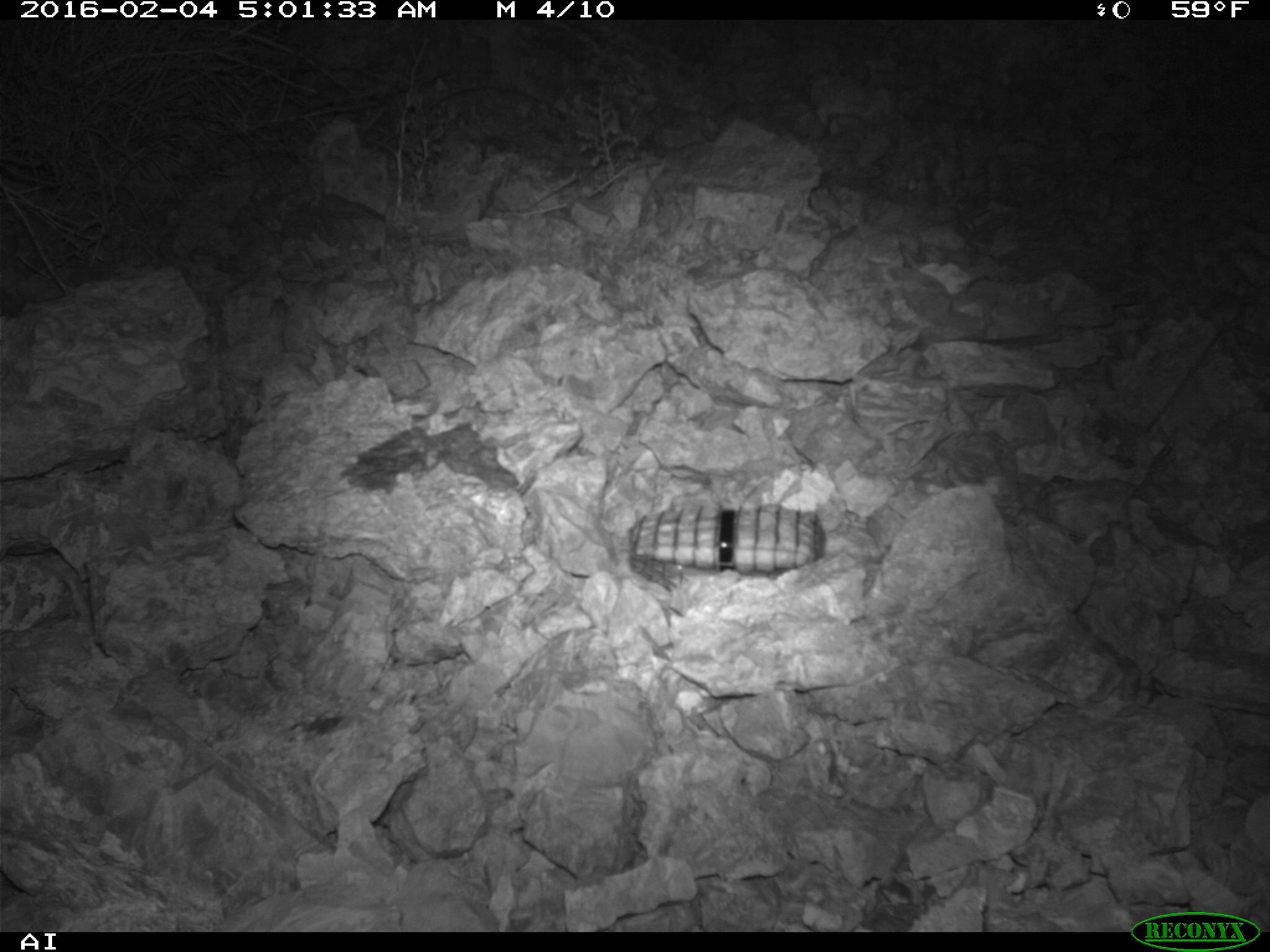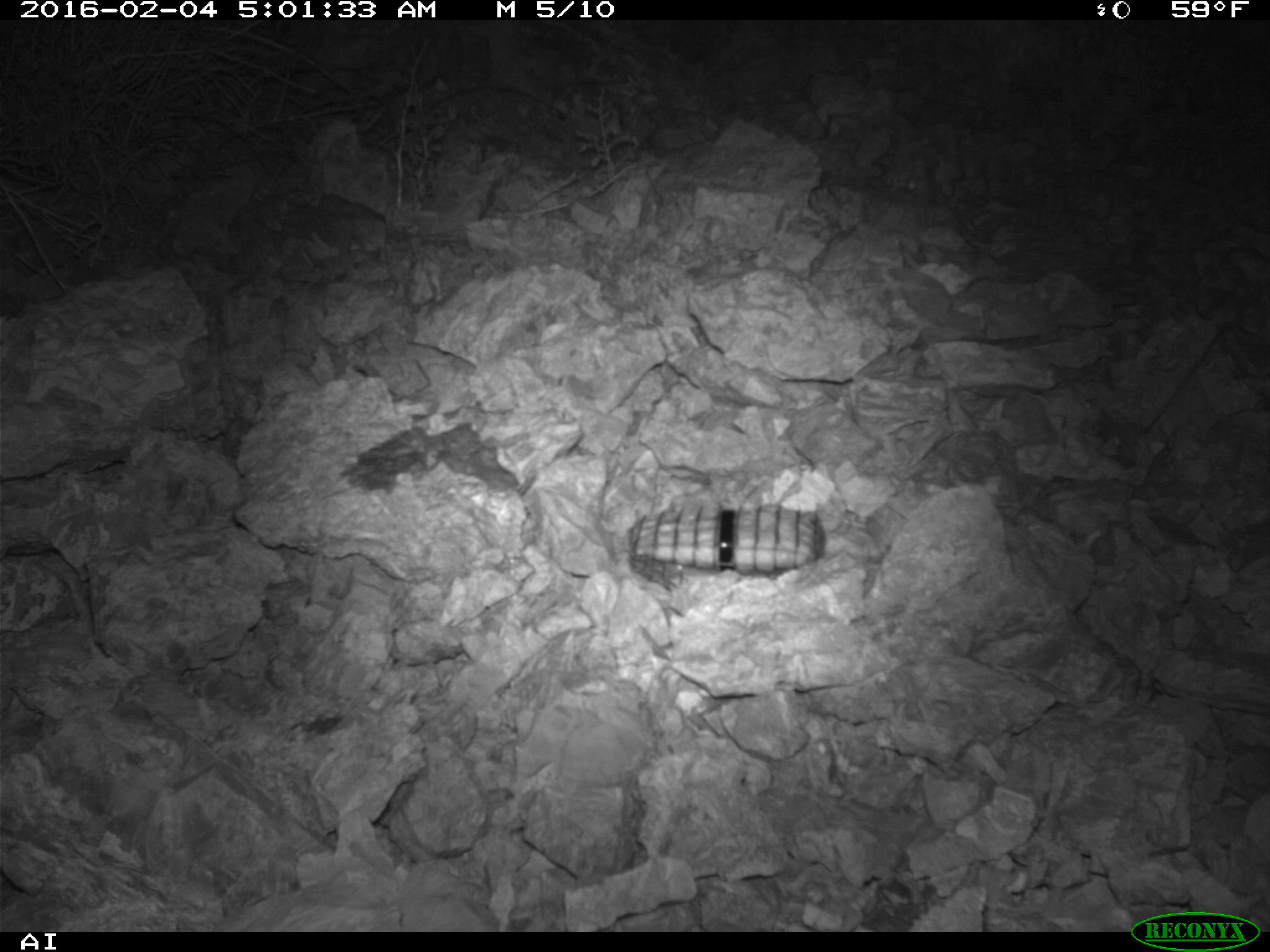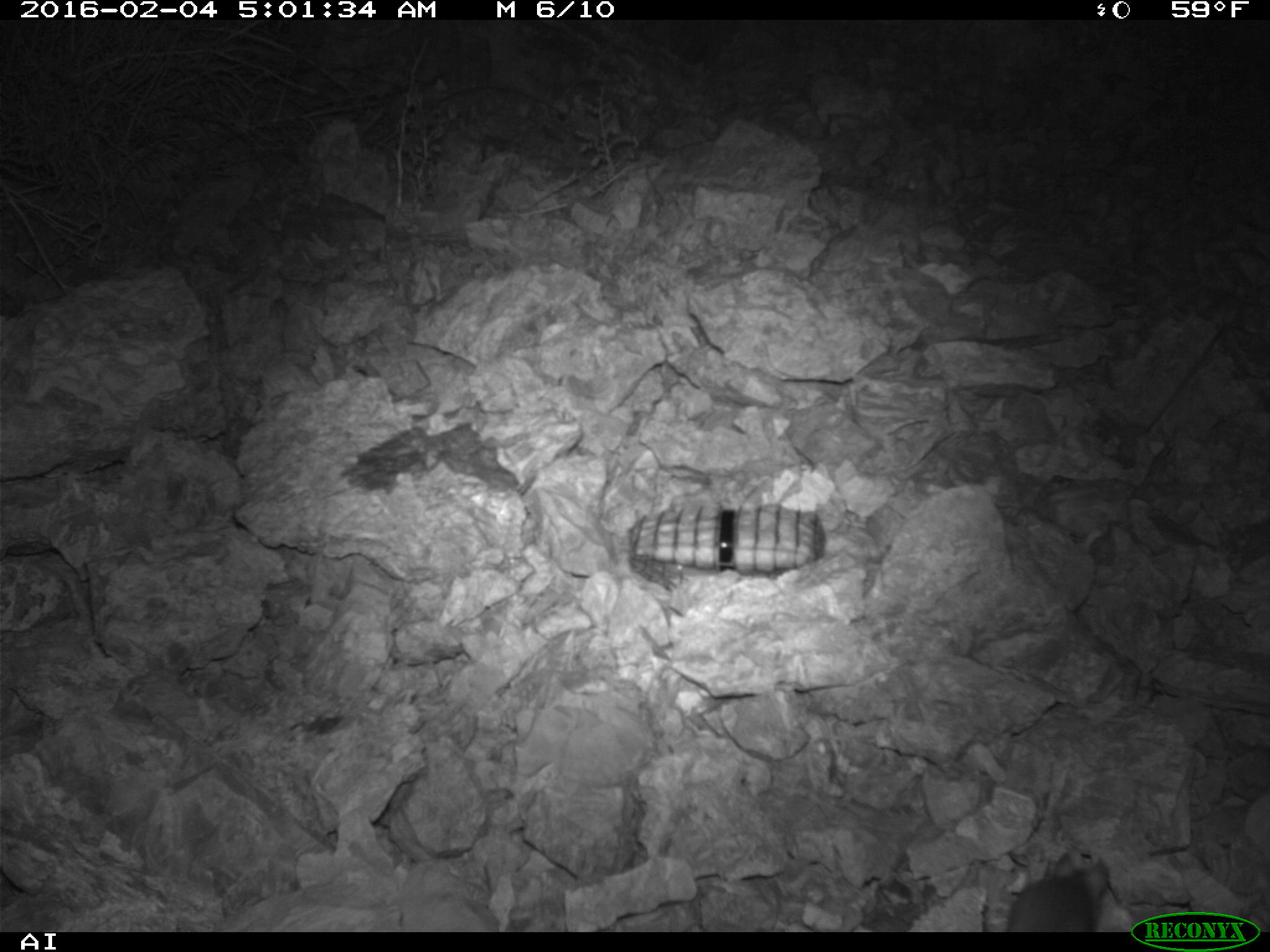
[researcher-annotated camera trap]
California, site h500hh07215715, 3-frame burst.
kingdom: Animalia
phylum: Chordata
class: Mammalia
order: Rodentia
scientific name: Rodentia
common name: rodent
Rodent (Rodentia).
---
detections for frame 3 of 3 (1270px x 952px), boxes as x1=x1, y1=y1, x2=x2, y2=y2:
rodent: x1=980, y1=851, x2=1109, y2=932